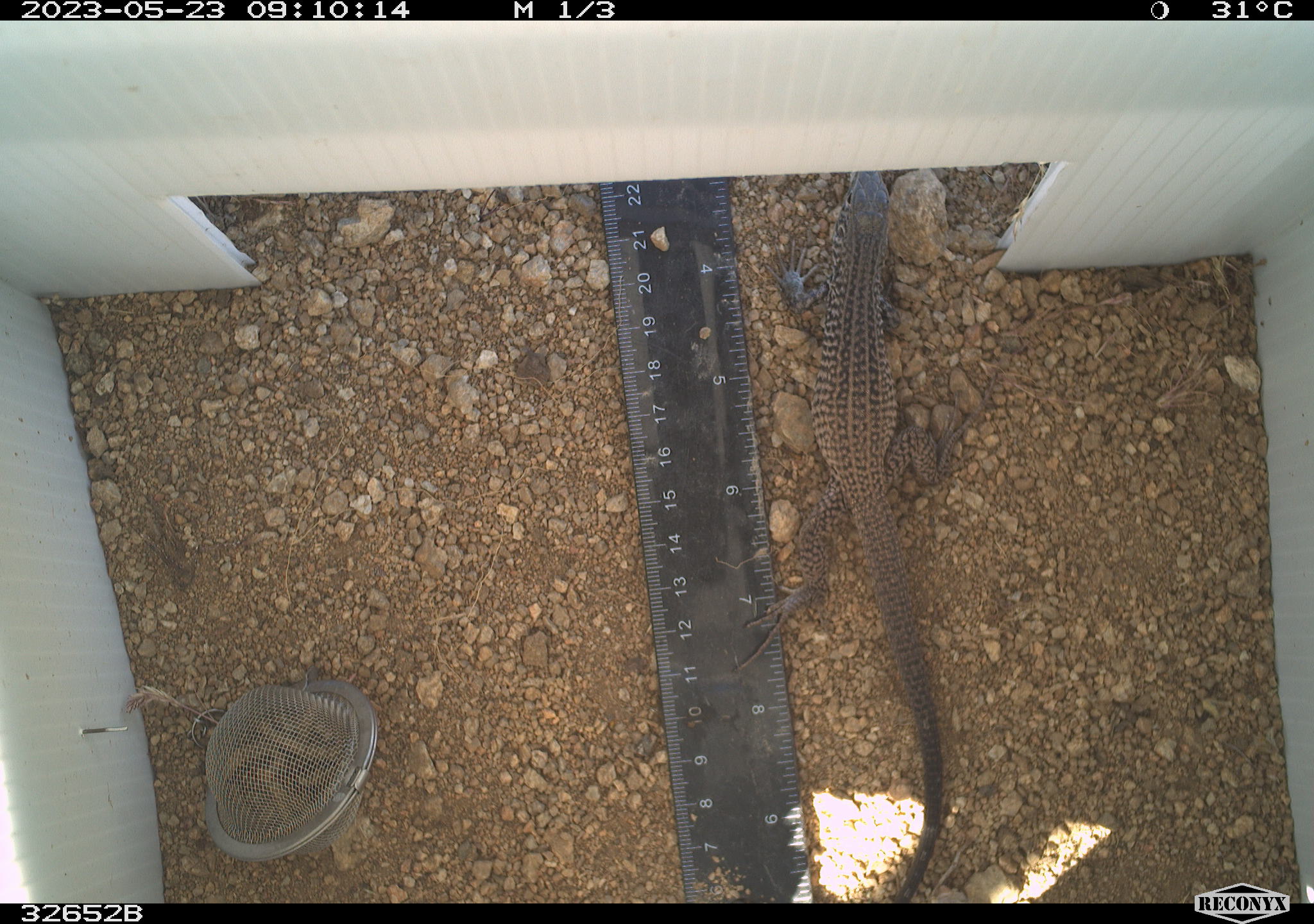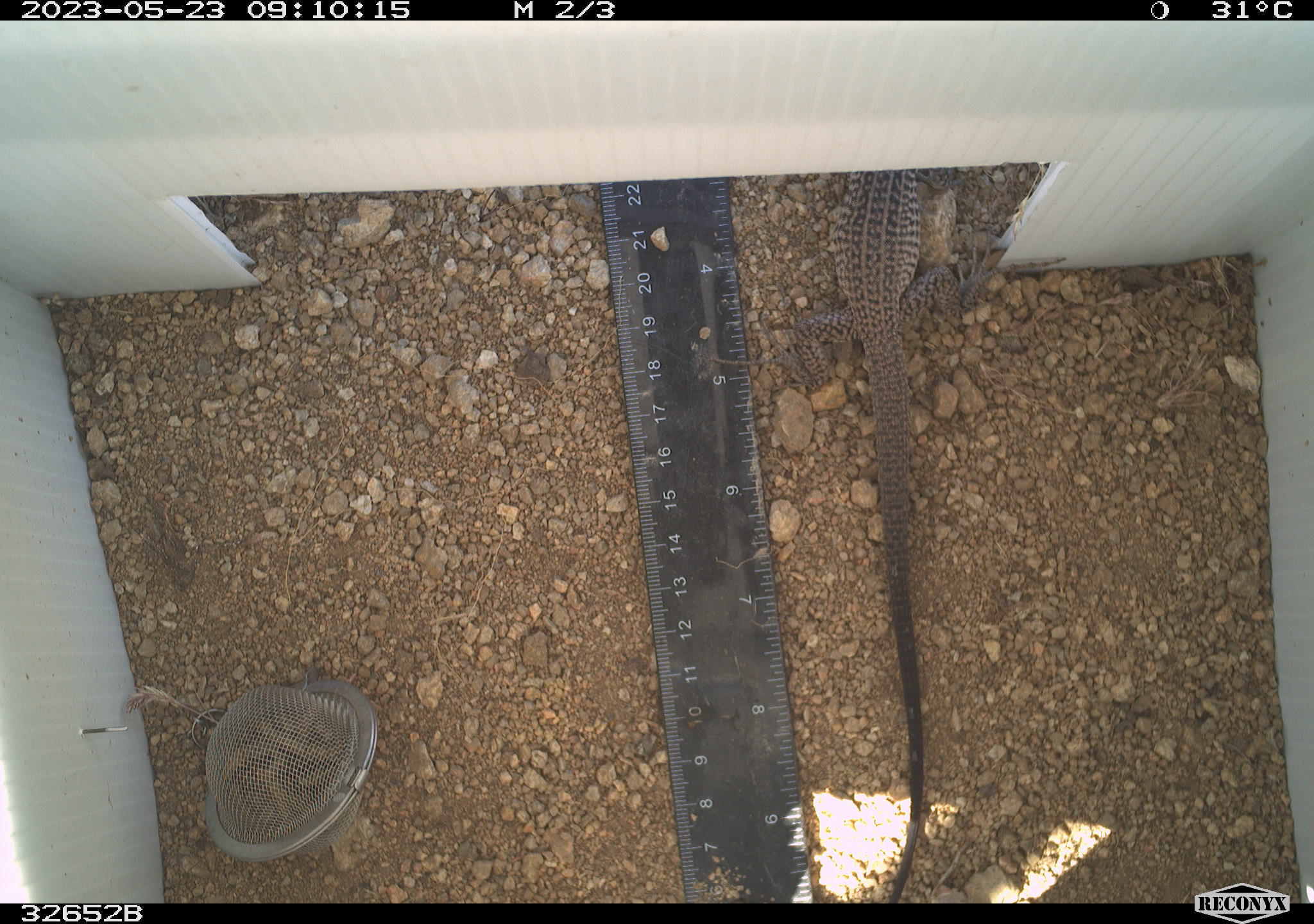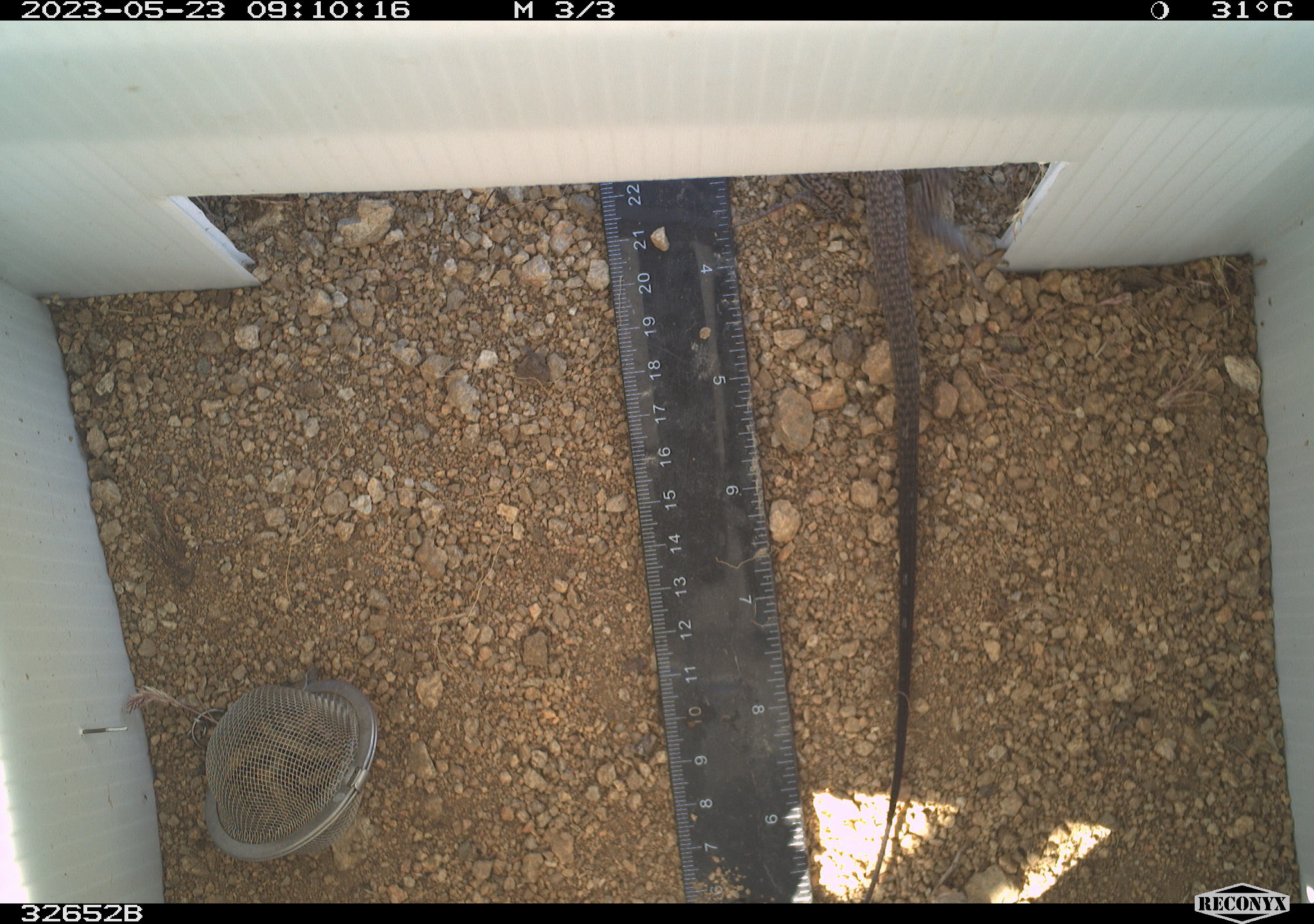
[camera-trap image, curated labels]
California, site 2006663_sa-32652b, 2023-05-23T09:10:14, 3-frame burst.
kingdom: Animalia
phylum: Chordata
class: Reptilia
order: Squamata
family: Teiidae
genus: Aspidoscelis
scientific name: Aspidoscelis tigris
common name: western whiptail